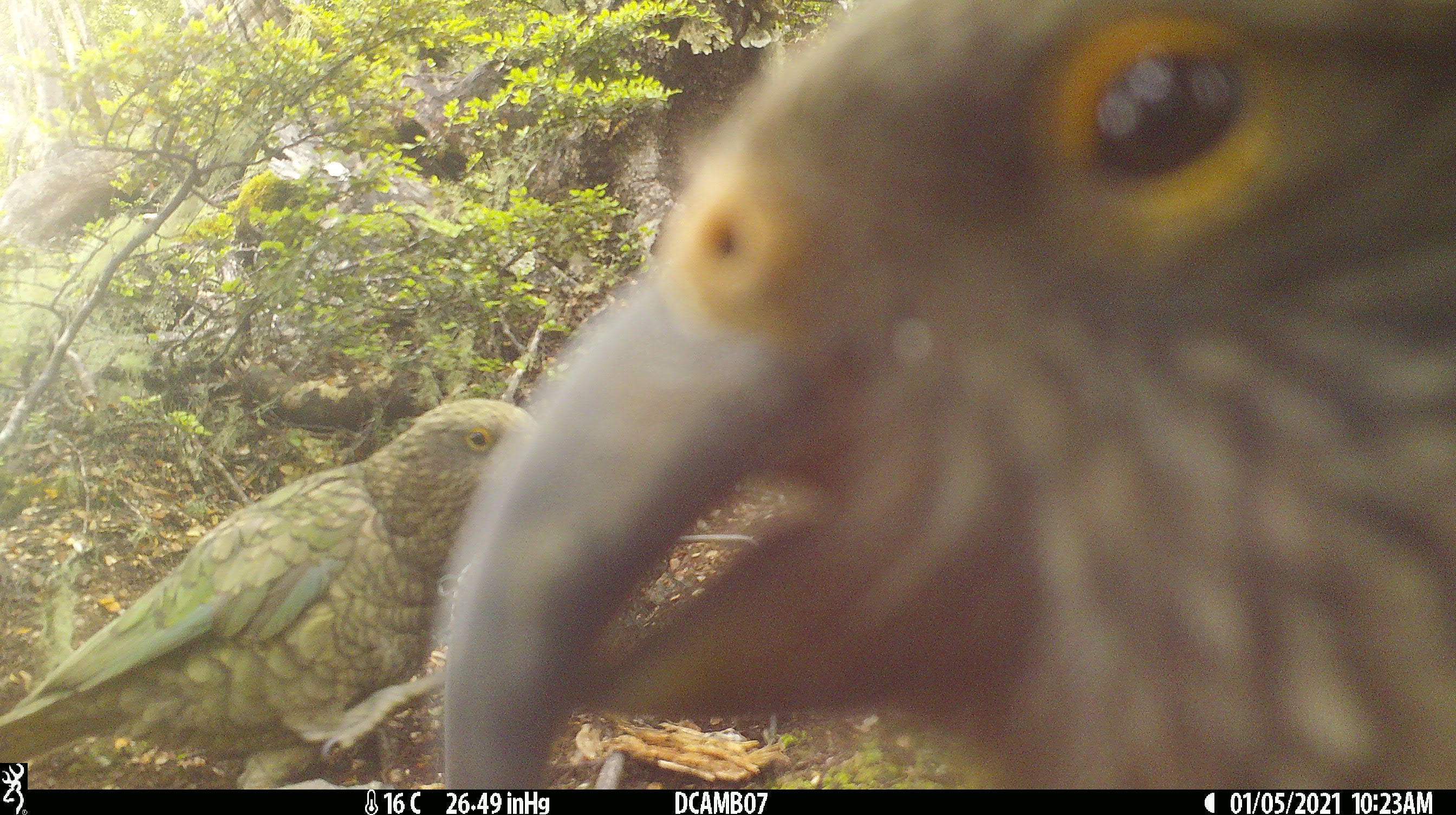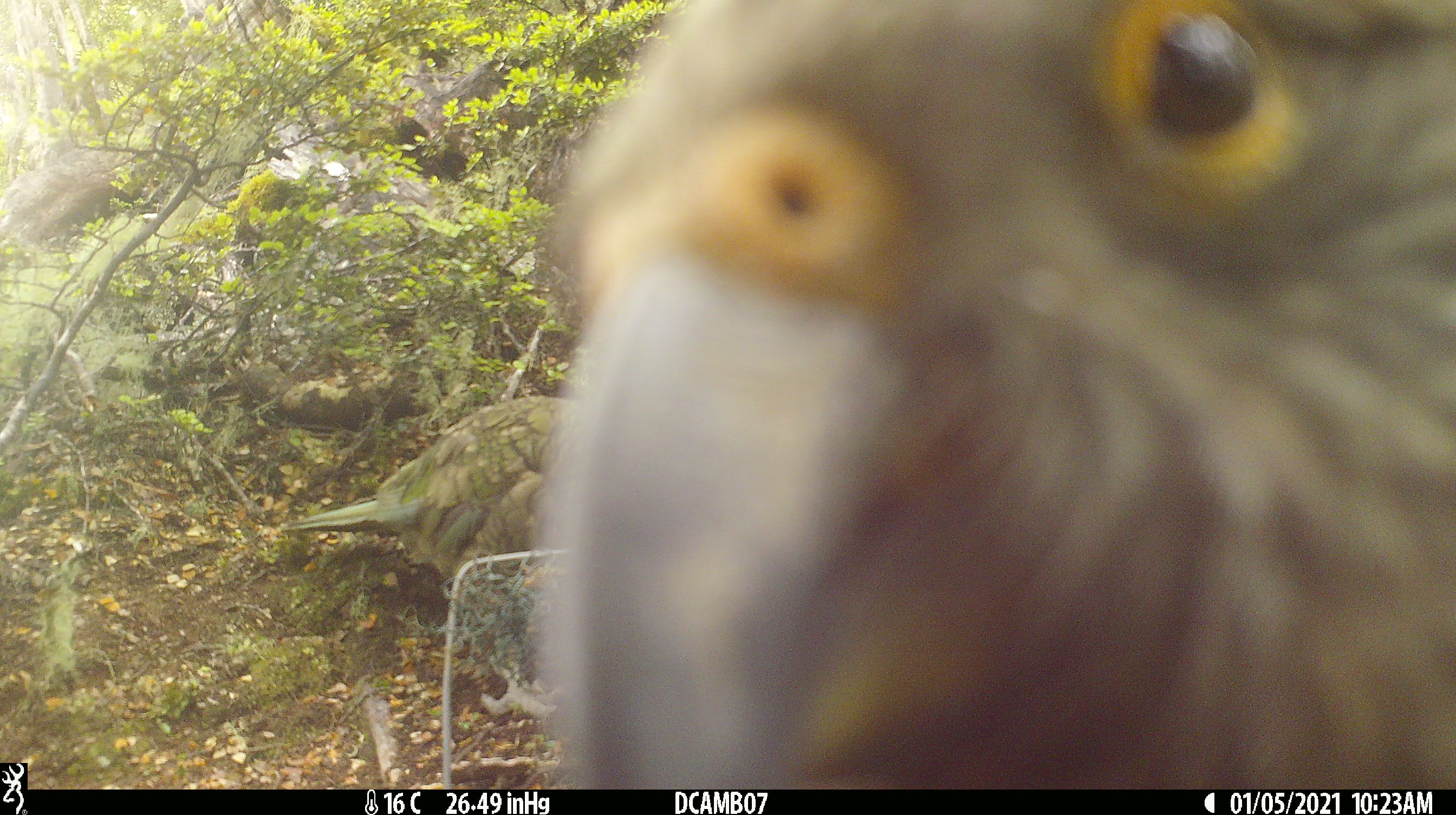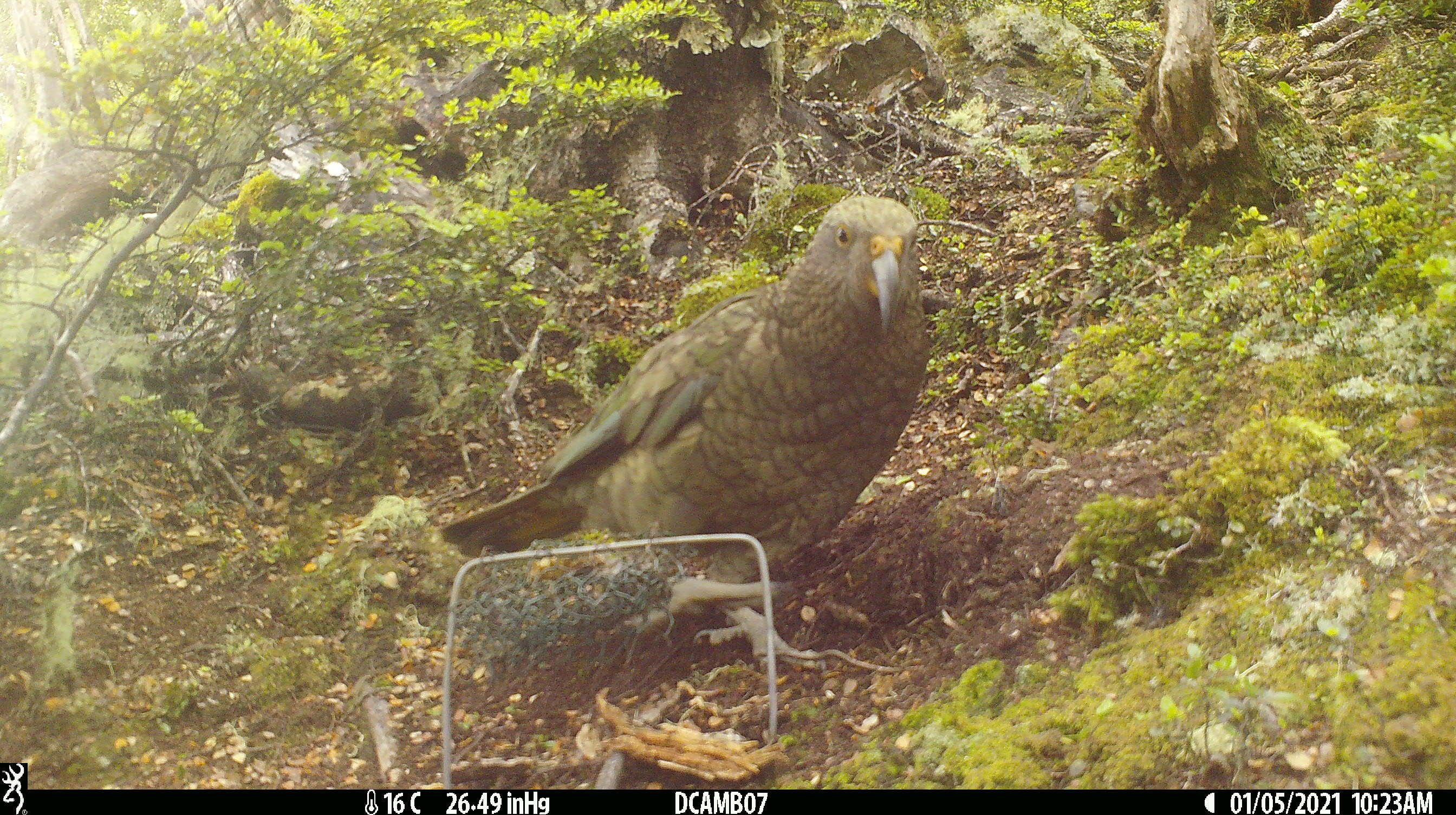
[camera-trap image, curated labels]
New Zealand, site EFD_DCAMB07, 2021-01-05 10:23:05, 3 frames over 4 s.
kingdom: Animalia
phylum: Chordata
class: Aves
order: Psittaciformes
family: Strigopidae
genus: Nestor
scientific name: Nestor notabilis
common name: kea